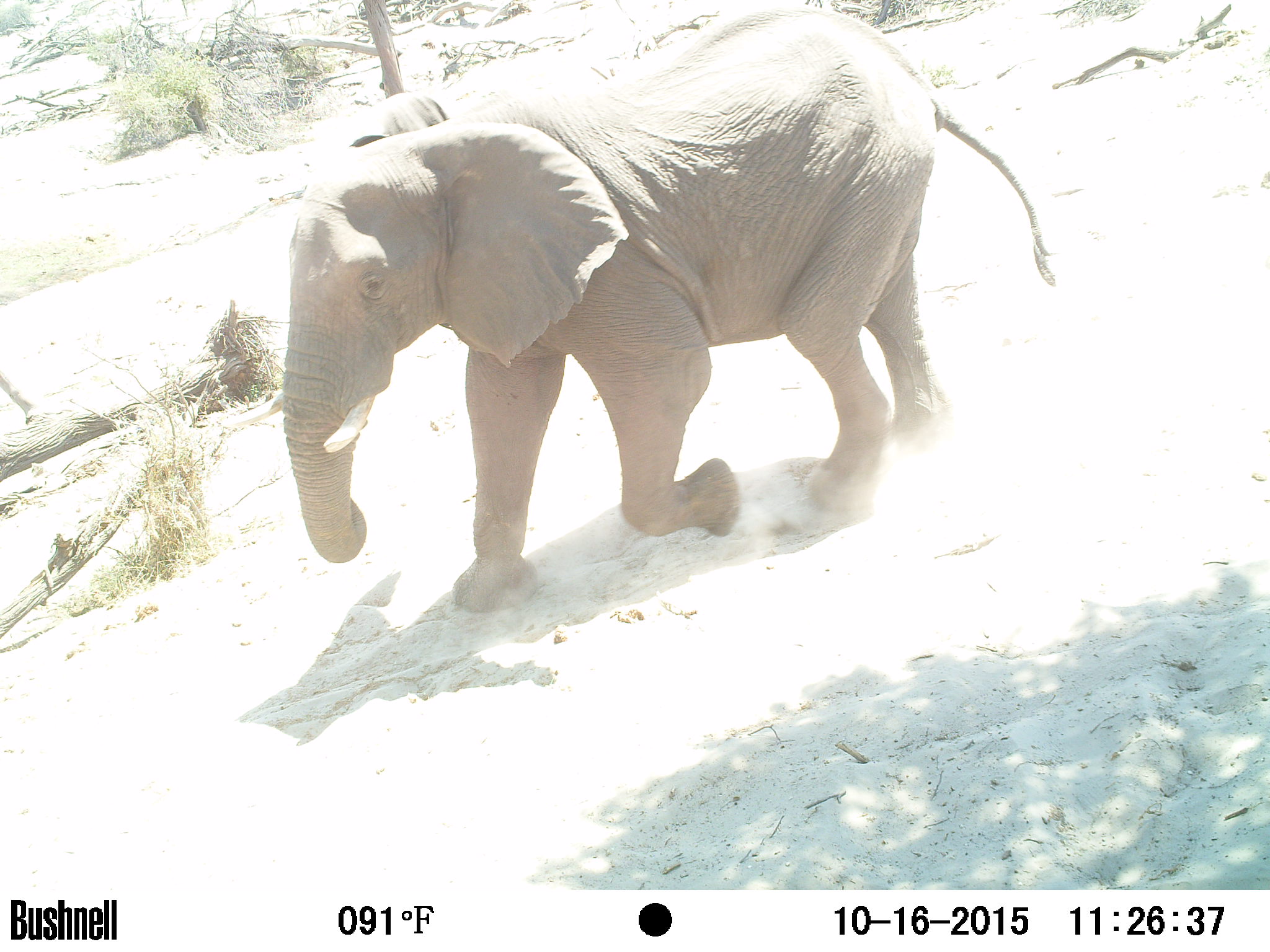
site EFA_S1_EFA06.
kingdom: Animalia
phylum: Chordata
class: Mammalia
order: Proboscidea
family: Elephantidae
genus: Loxodonta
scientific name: Loxodonta africana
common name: african bush elephant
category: elephant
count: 1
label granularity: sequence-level